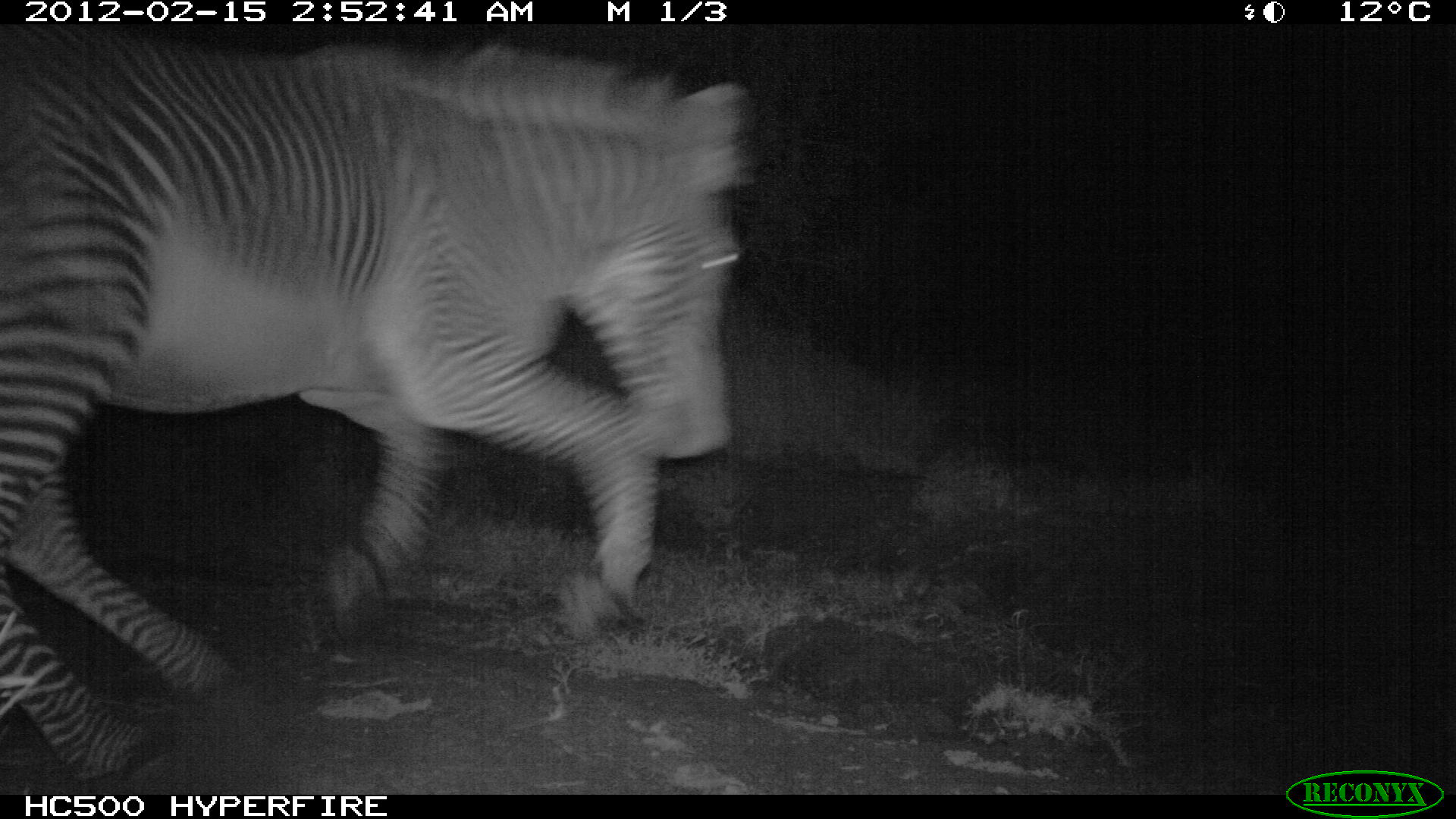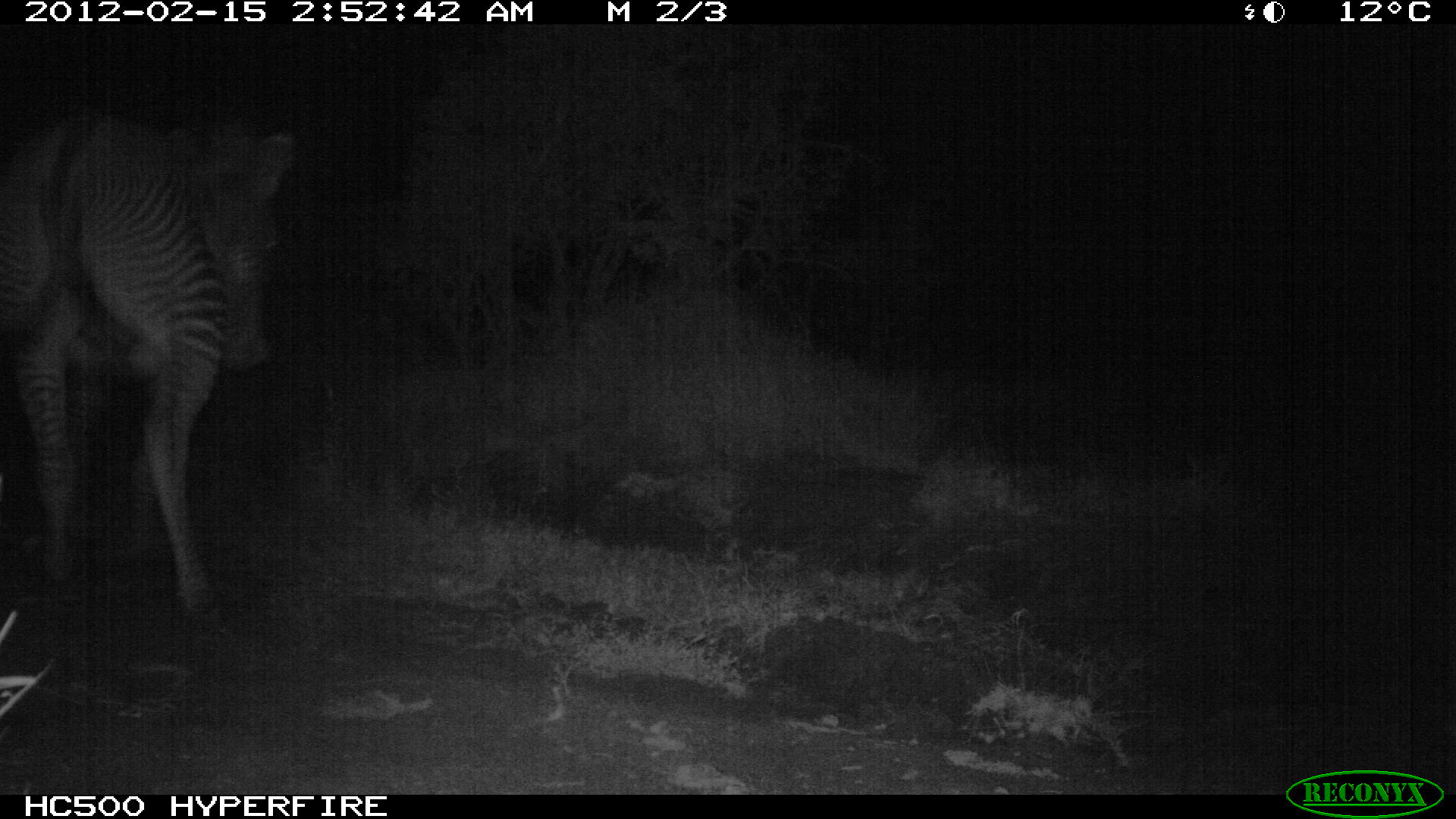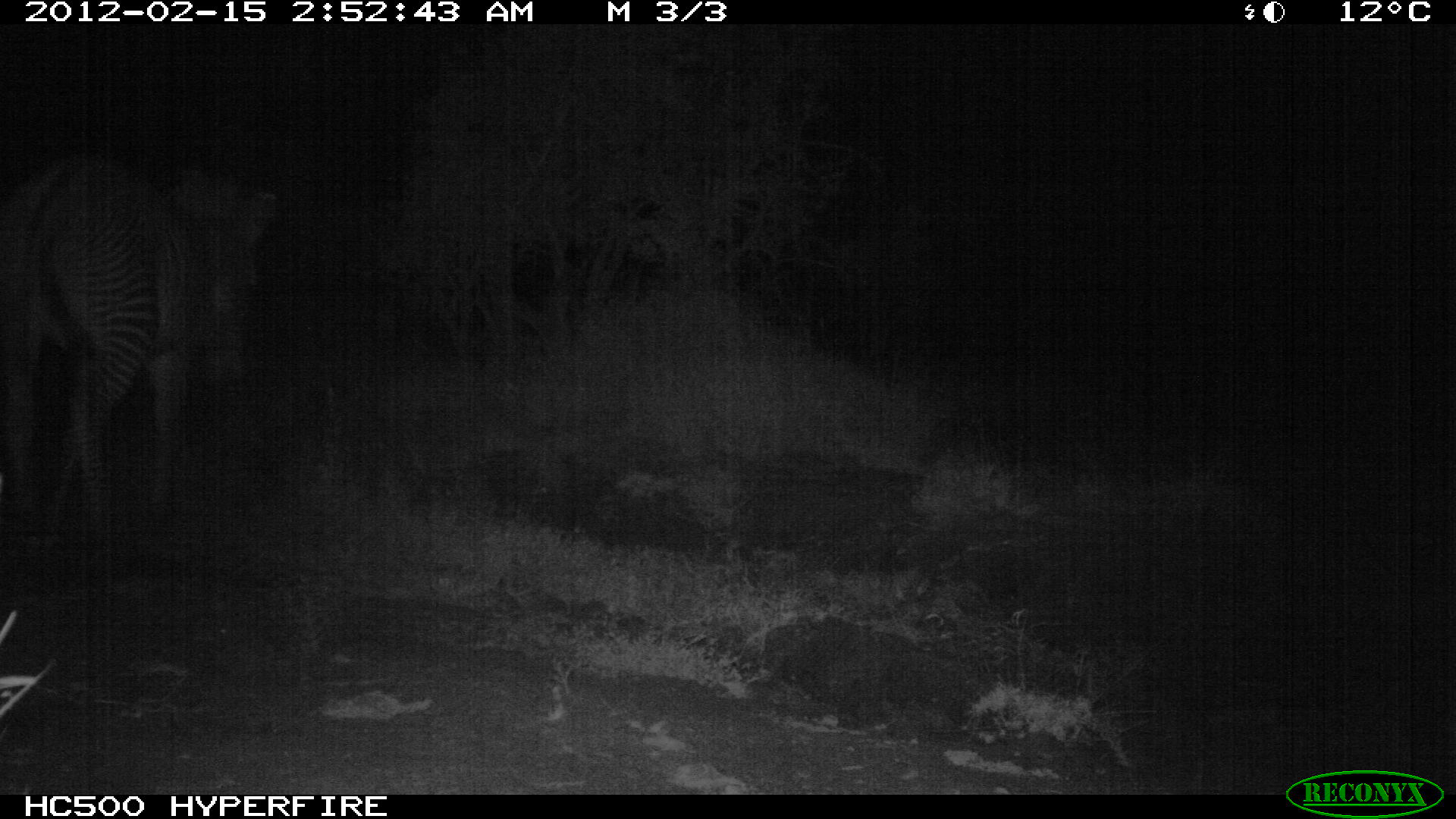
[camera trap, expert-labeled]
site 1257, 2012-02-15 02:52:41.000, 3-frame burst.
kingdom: Animalia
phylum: Chordata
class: Mammalia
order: Perissodactyla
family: Equidae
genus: Equus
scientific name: Equus grevyi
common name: grévy's zebra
Equus grevyi (grévy's zebra), count 1.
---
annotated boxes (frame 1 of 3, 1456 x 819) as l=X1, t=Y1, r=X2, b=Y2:
equus grevyi: l=0, t=23, r=752, b=783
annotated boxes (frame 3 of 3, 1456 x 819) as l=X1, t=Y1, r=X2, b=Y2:
equus grevyi: l=0, t=140, r=283, b=545